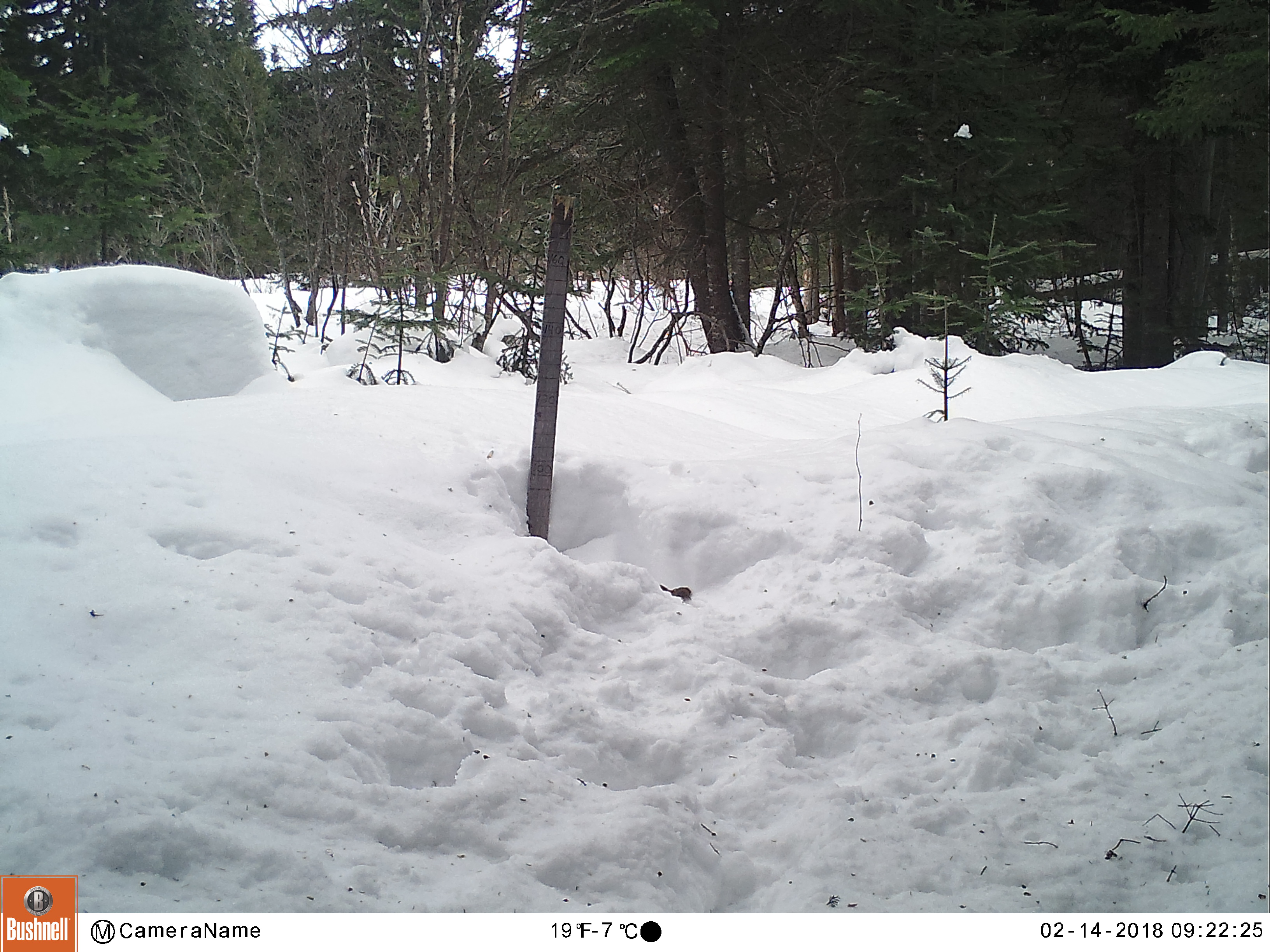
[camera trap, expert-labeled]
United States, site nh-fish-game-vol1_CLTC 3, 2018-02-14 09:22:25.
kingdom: Animalia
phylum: Chordata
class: Mammalia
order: Rodentia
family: Sciuridae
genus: Tamiasciurus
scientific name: Tamiasciurus hudsonicus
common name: red squirrel